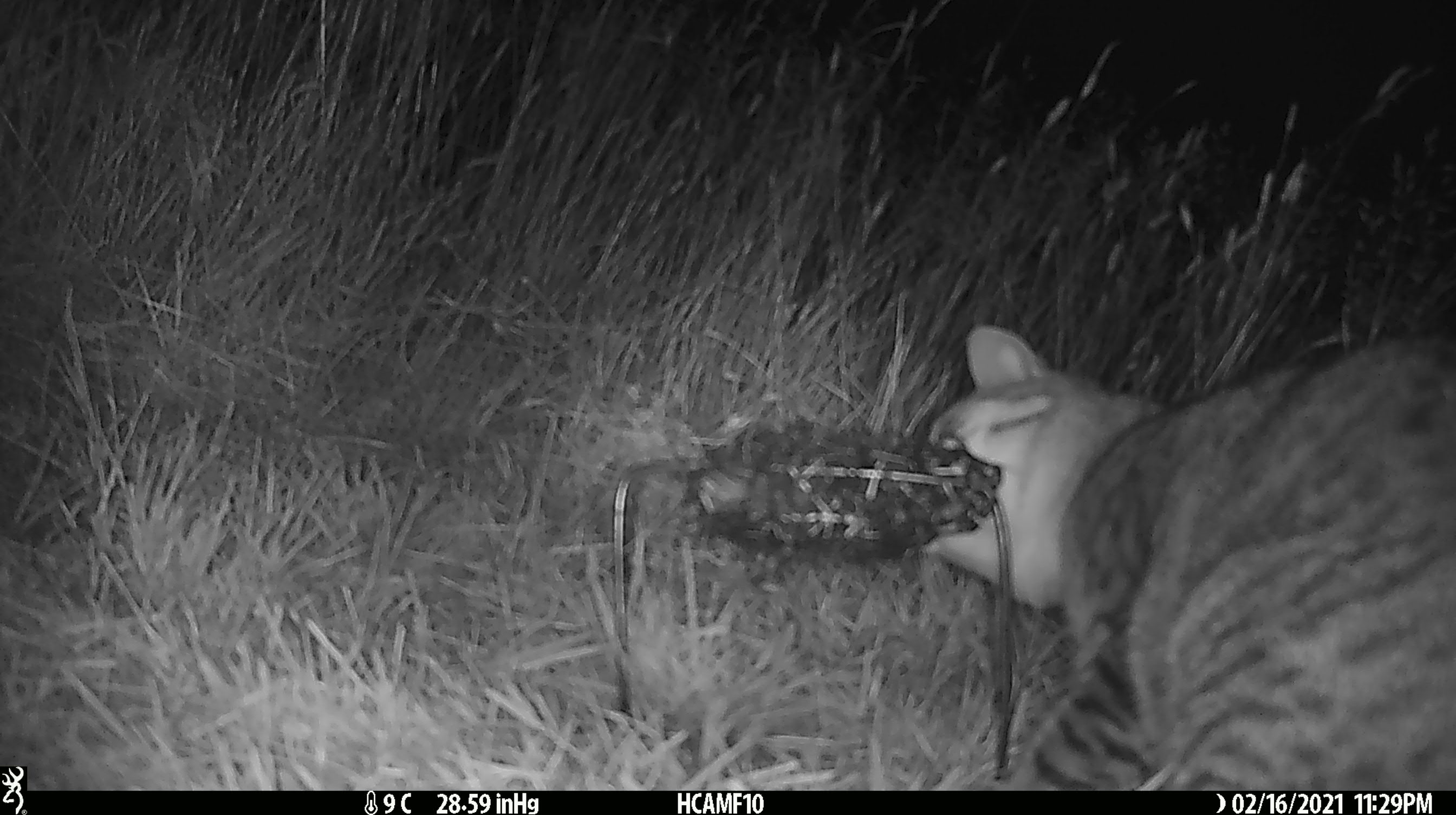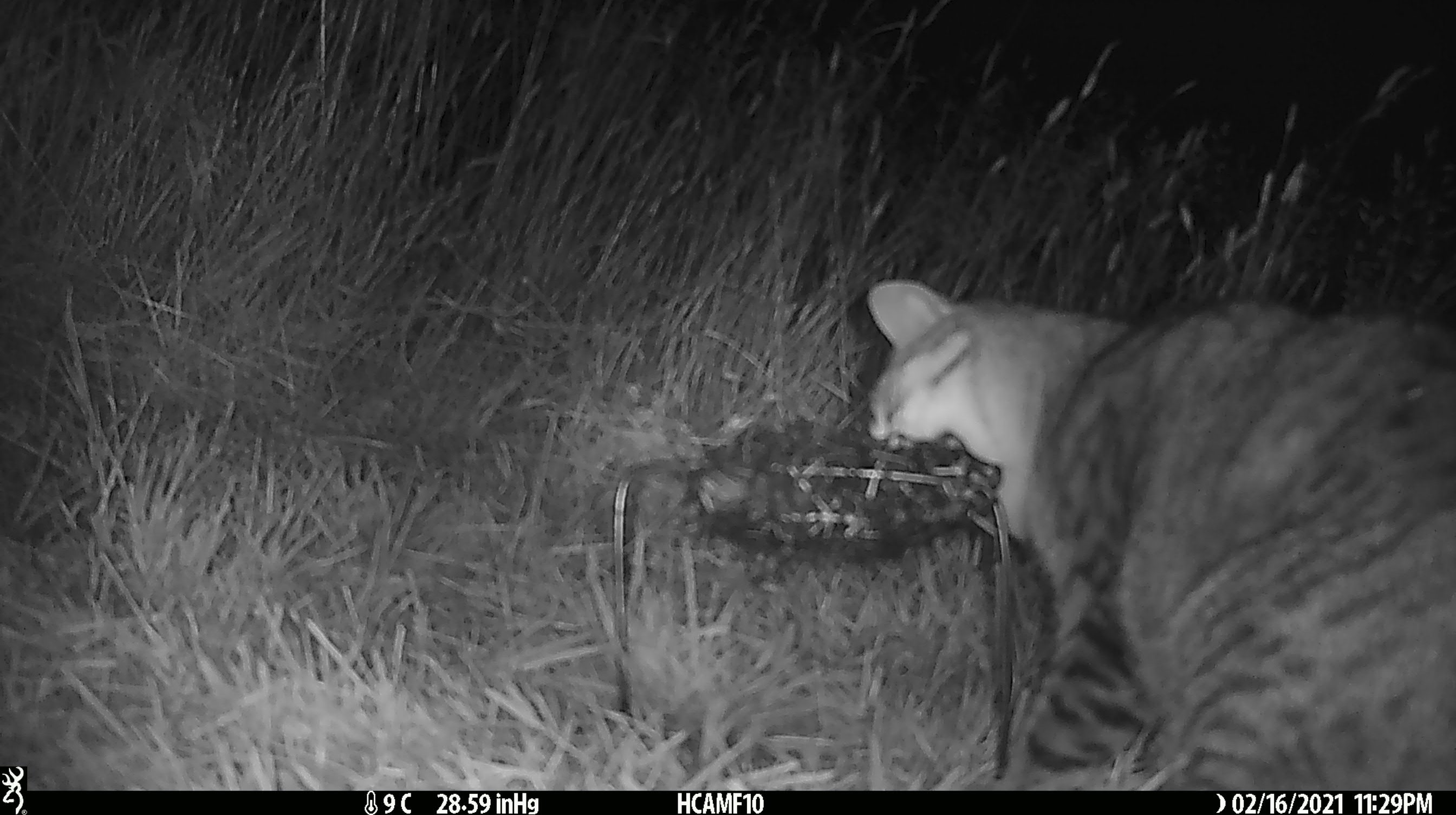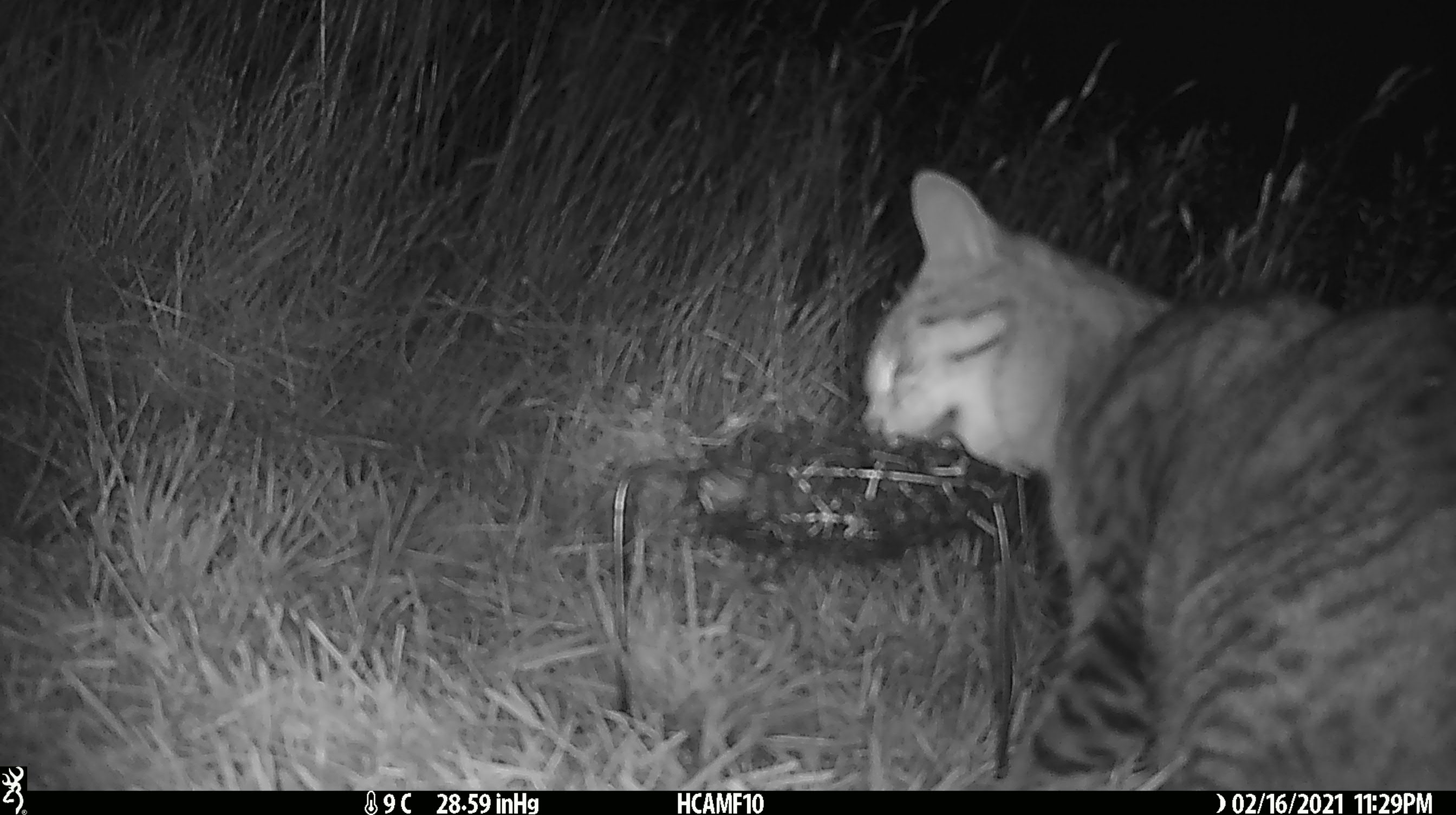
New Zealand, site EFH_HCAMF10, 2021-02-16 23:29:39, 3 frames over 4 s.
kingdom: Animalia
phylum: Chordata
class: Mammalia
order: Carnivora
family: Felidae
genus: Felis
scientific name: Felis catus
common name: domestic cat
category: cat